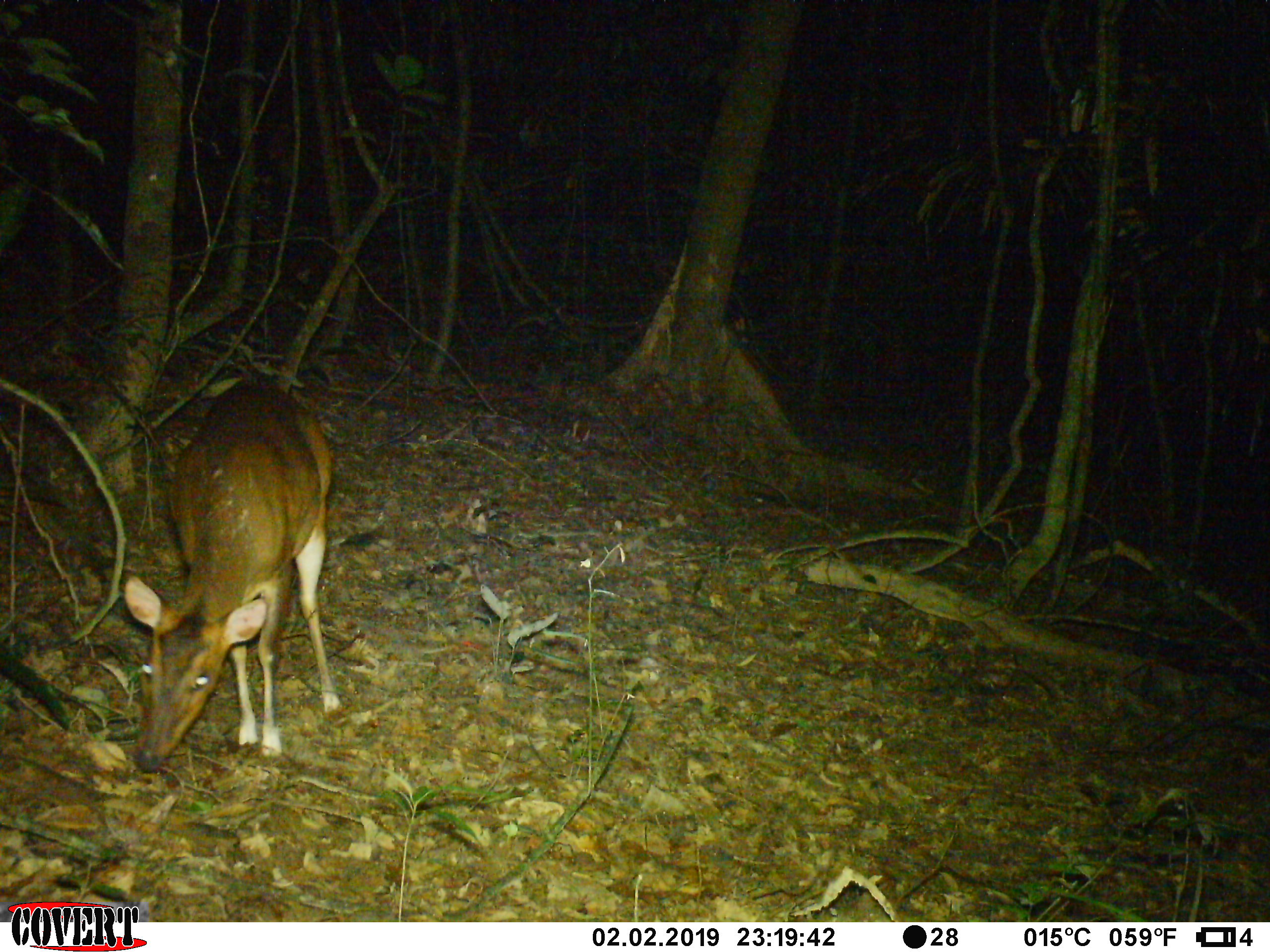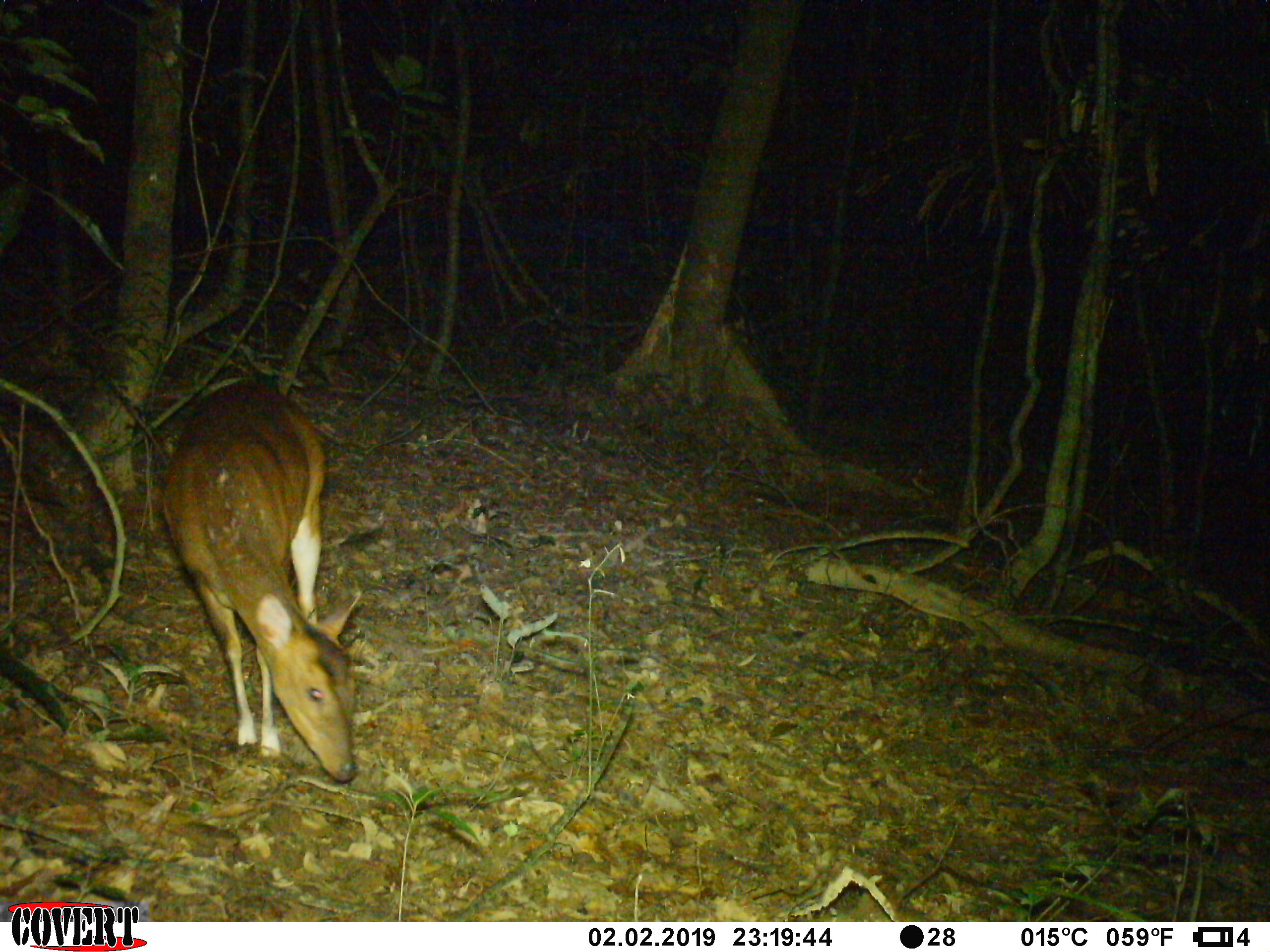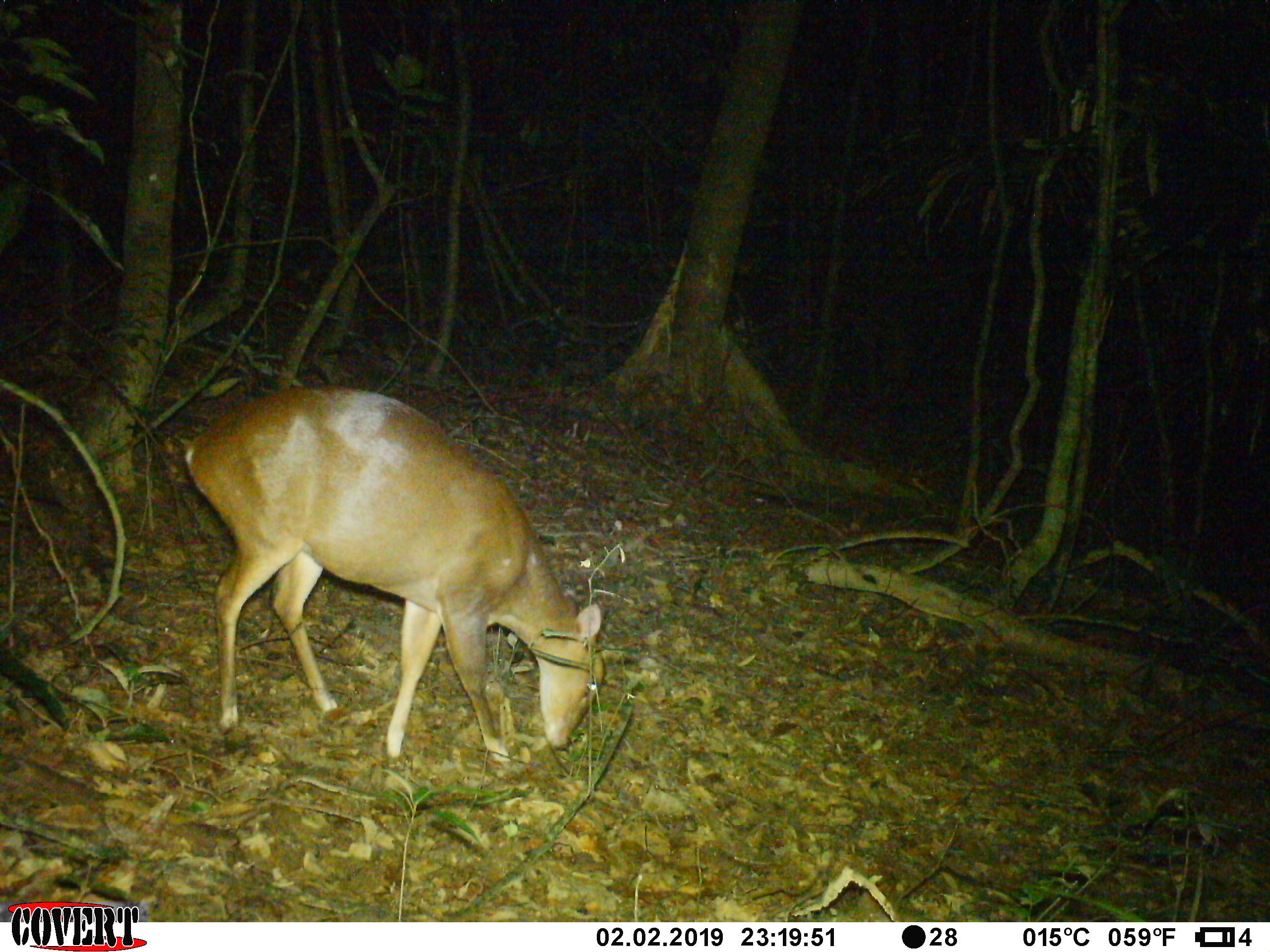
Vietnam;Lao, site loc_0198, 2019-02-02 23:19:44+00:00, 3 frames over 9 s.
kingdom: Animalia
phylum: Chordata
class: Mammalia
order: Artiodactyla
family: Cervidae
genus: Muntiacus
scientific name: Muntiacus vuquangensis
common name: large-antlered muntjac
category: large antlered muntjac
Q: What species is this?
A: Large antlered muntjac (large-antlered muntjac) (Muntiacus vuquangensis).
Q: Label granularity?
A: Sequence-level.